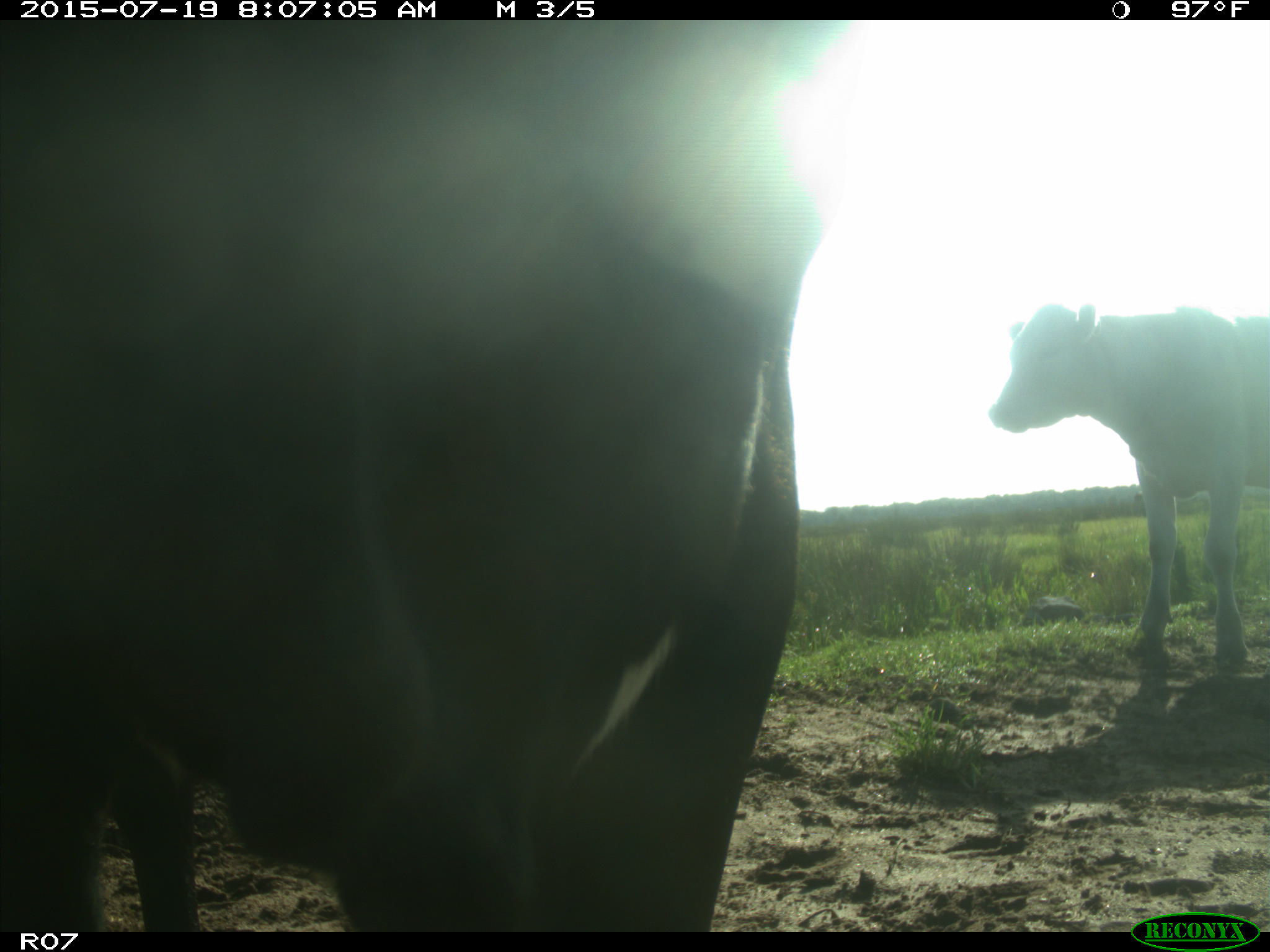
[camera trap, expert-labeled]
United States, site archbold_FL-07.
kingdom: Animalia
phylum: Chordata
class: Mammalia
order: Artiodactyla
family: Bovidae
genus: Bos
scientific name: Bos taurus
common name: domestic cow